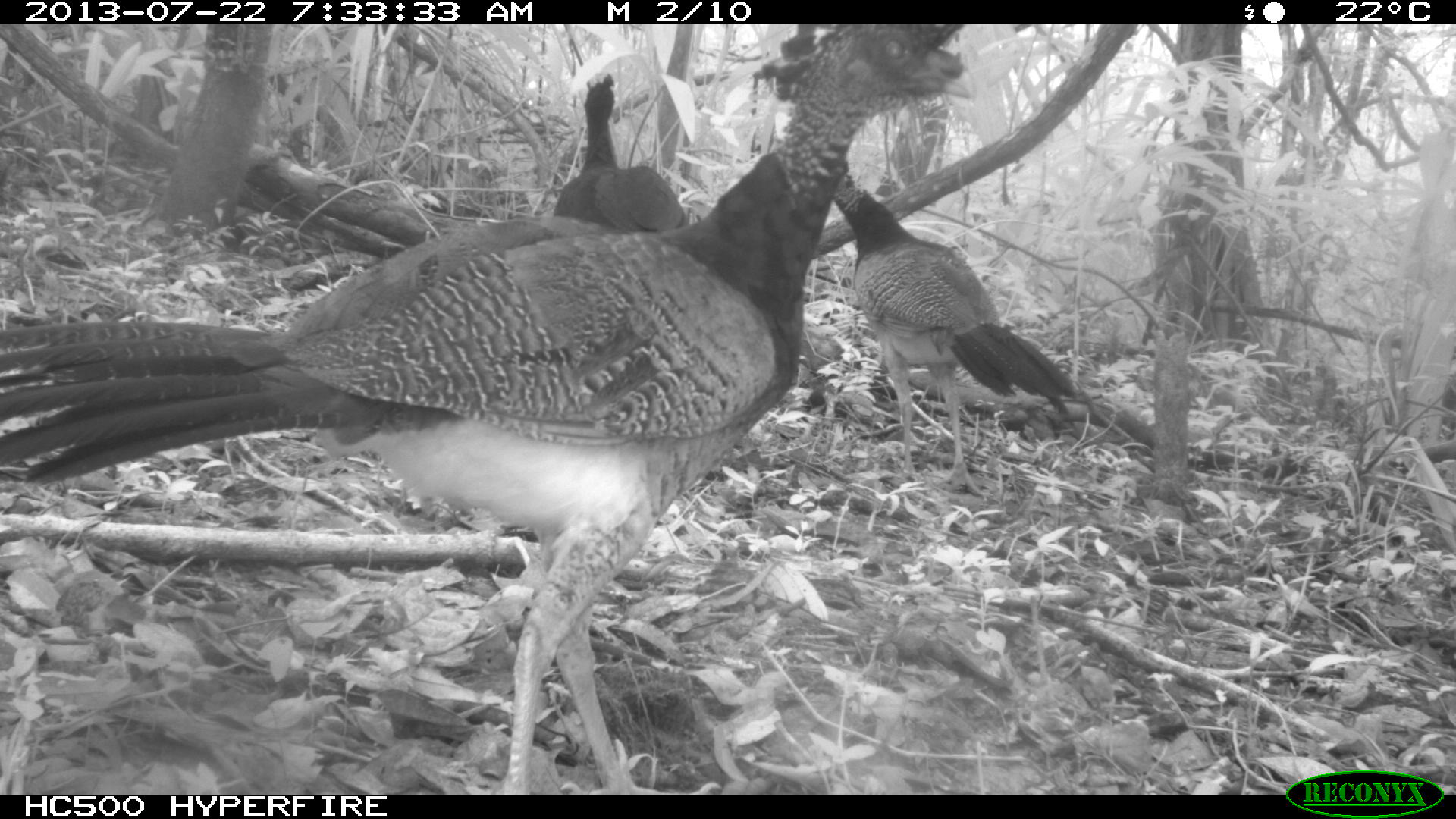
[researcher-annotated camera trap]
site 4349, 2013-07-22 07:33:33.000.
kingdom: Animalia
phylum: Chordata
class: Aves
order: Galliformes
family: Cracidae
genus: Crax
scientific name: Crax rubra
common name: great curassow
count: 4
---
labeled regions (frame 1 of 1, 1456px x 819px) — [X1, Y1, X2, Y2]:
crax rubra: [0, 24, 976, 792]; [749, 25, 1078, 494]; [552, 70, 690, 230]